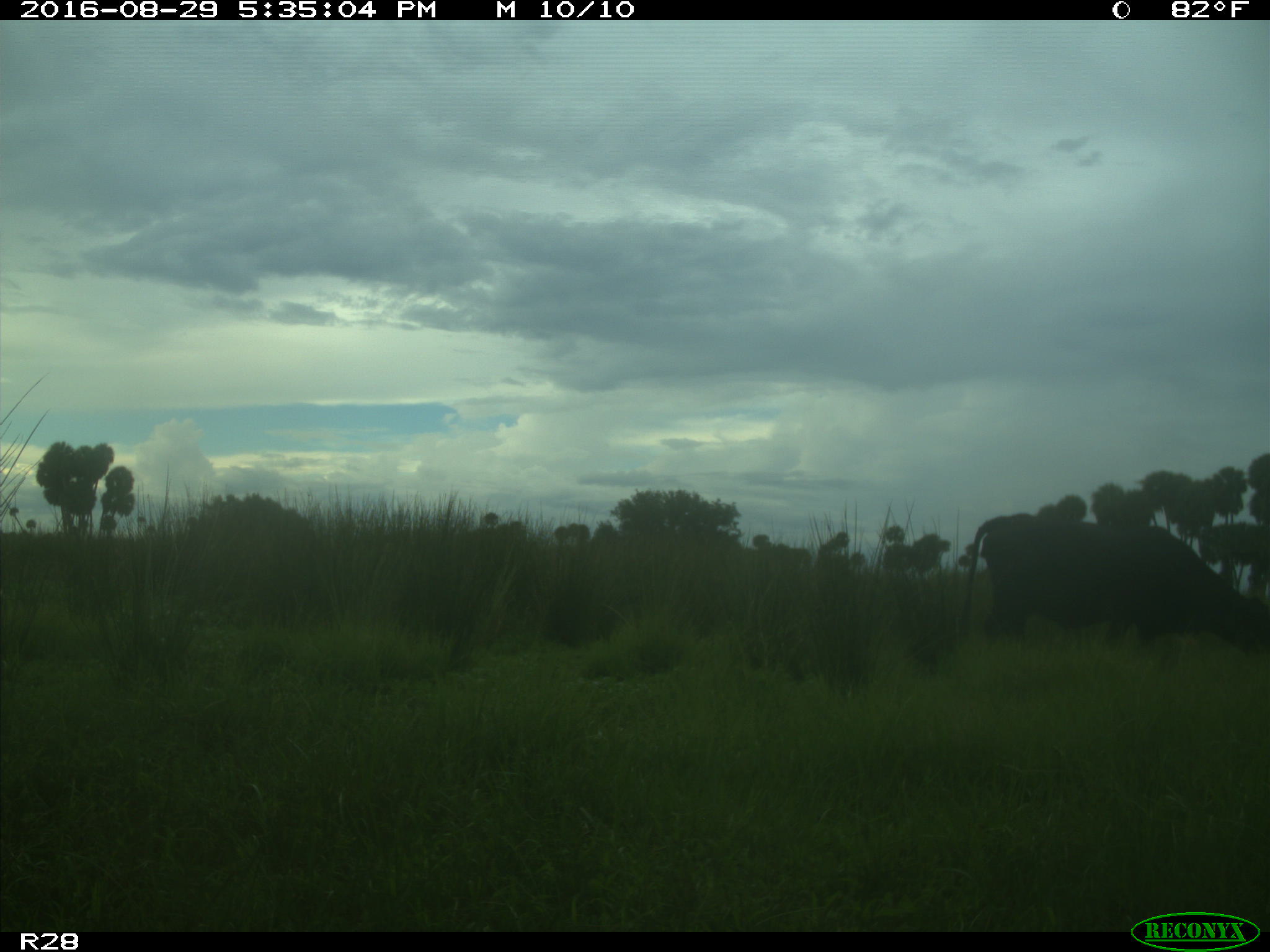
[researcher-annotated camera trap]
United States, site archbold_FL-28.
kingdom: Animalia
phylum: Chordata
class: Mammalia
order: Artiodactyla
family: Bovidae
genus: Bos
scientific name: Bos taurus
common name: domestic cow